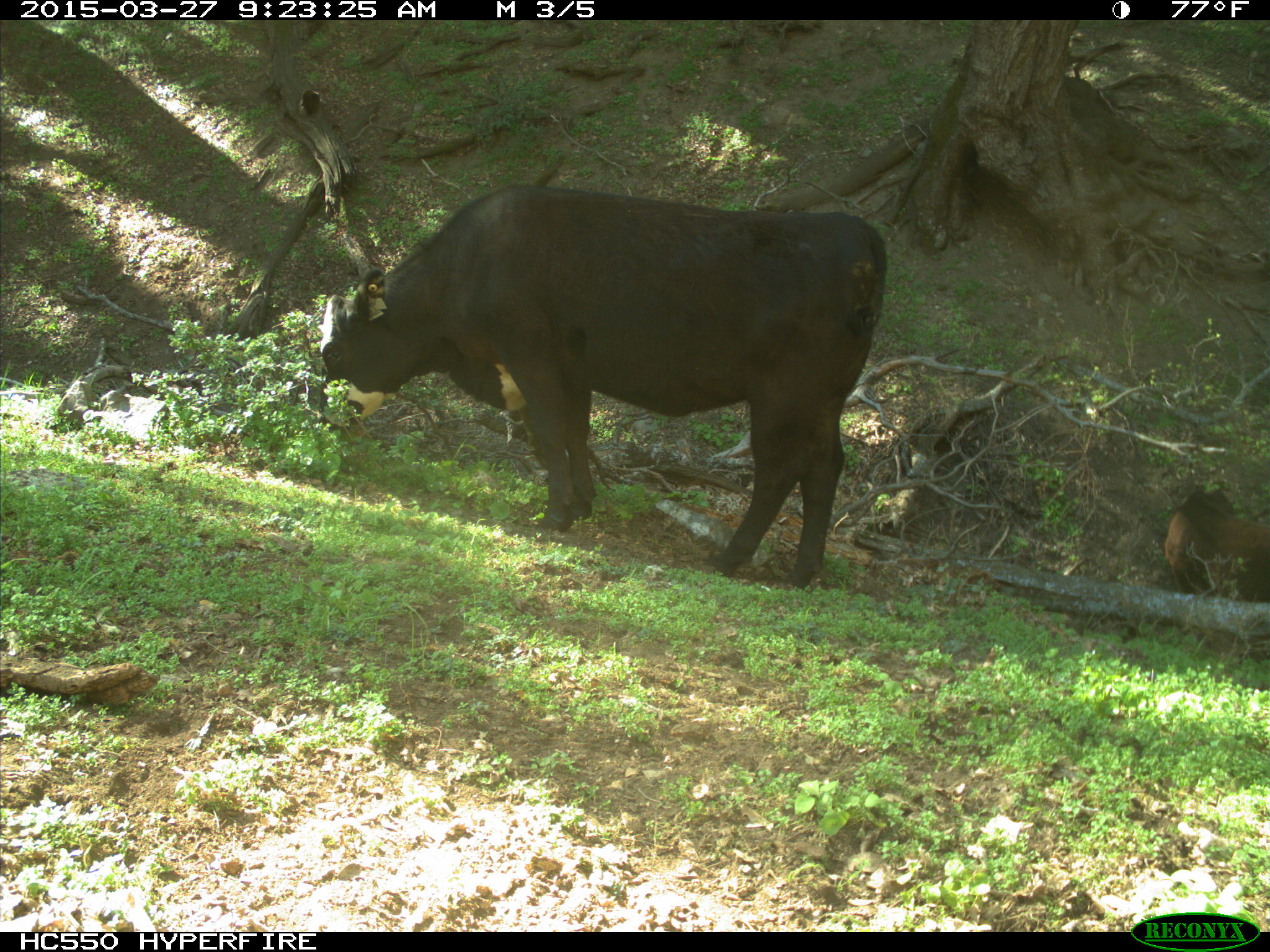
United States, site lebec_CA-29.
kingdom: Animalia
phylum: Chordata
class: Mammalia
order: Artiodactyla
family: Bovidae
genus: Bos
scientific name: Bos taurus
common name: domestic cow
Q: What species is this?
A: Bos taurus (domestic cow).